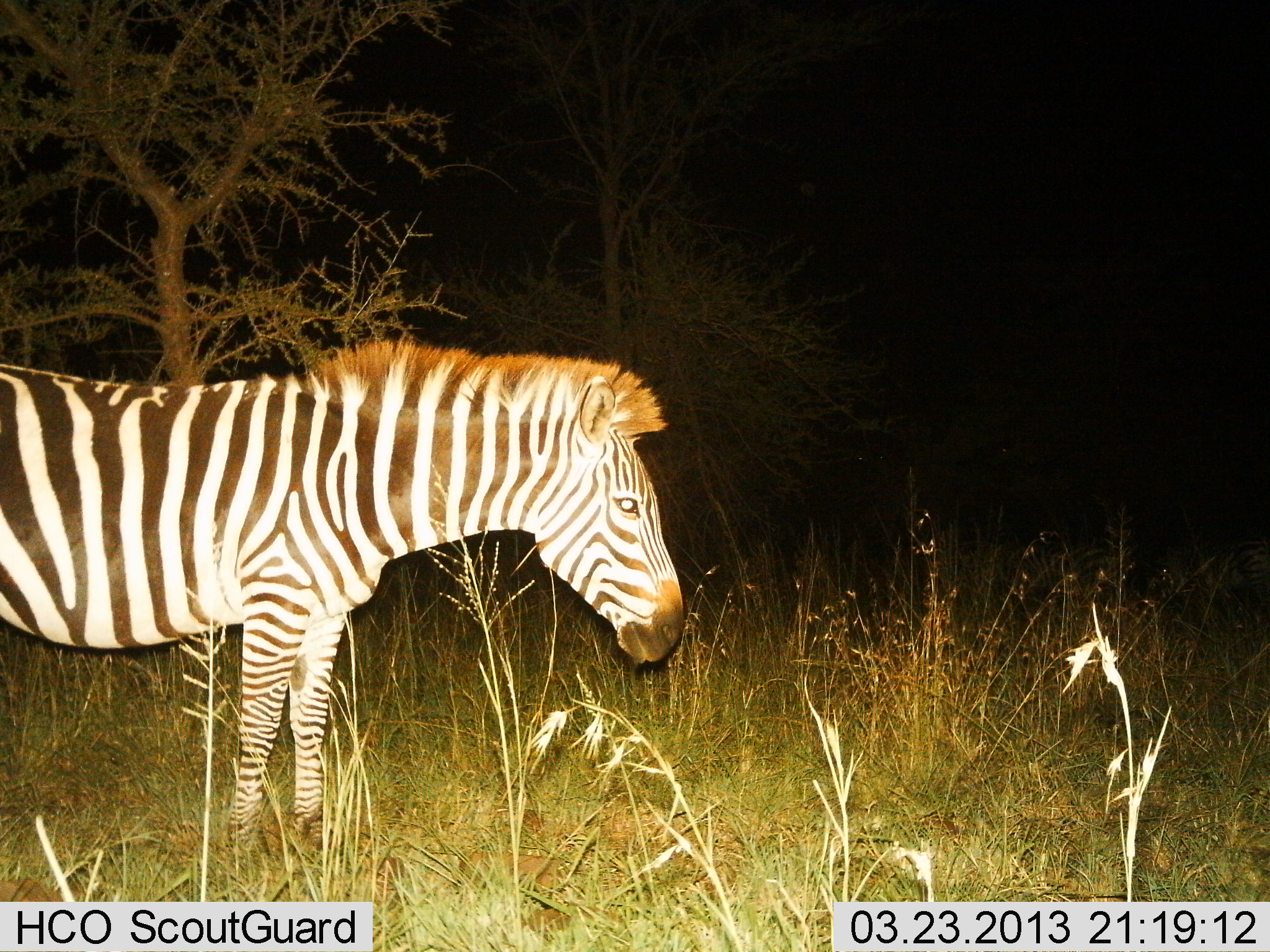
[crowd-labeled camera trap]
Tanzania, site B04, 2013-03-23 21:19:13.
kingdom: Animalia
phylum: Chordata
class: Mammalia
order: Perissodactyla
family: Equidae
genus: Equus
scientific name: Equus quagga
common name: plains zebra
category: zebra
Zebra (plains zebra) (Equus quagga), count 1. Behavior (volunteer vote fractions): standing 97%, resting 0%, moving 3%, interacting 0%. Young present (vote fraction): 0%. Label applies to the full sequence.